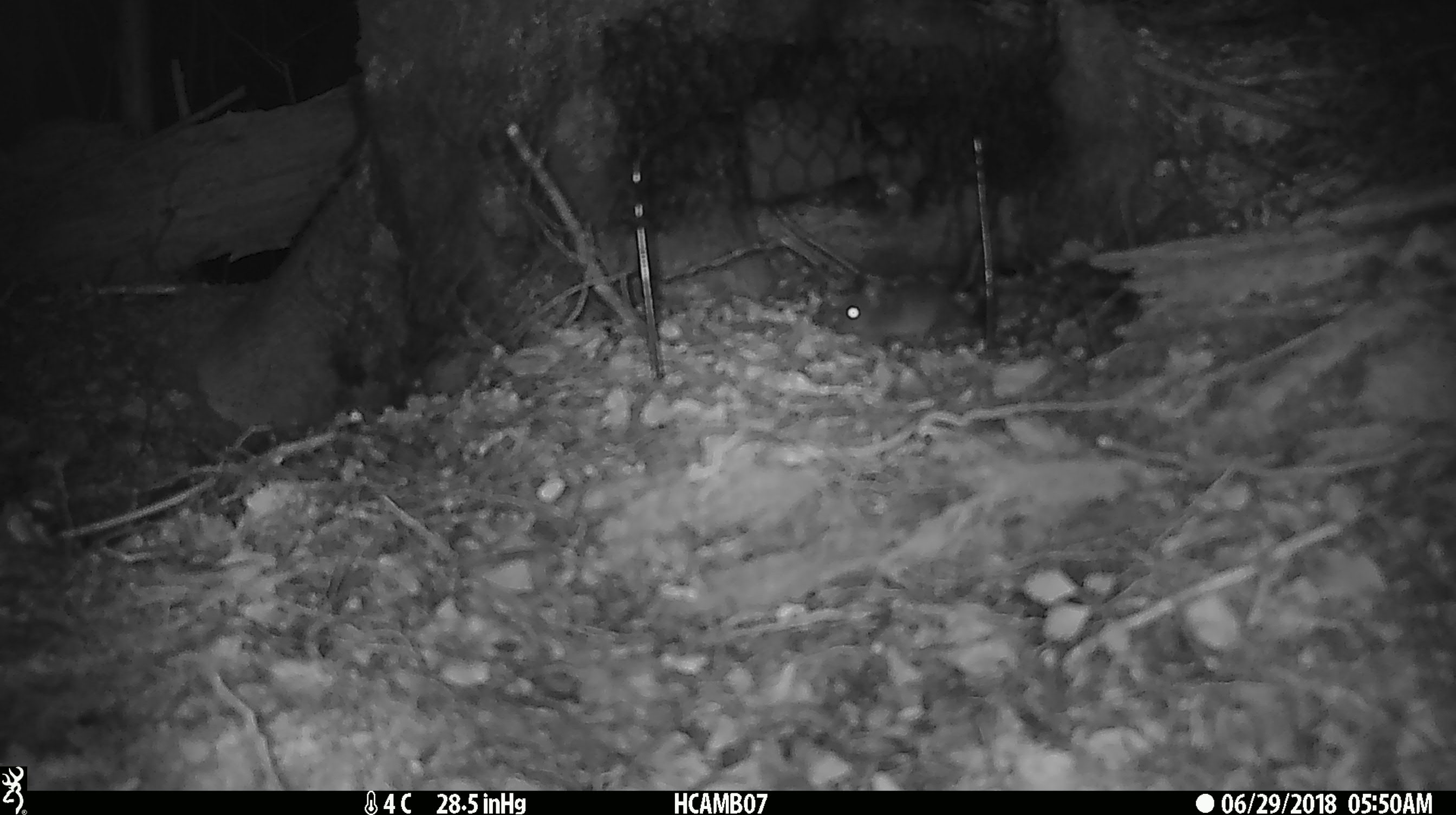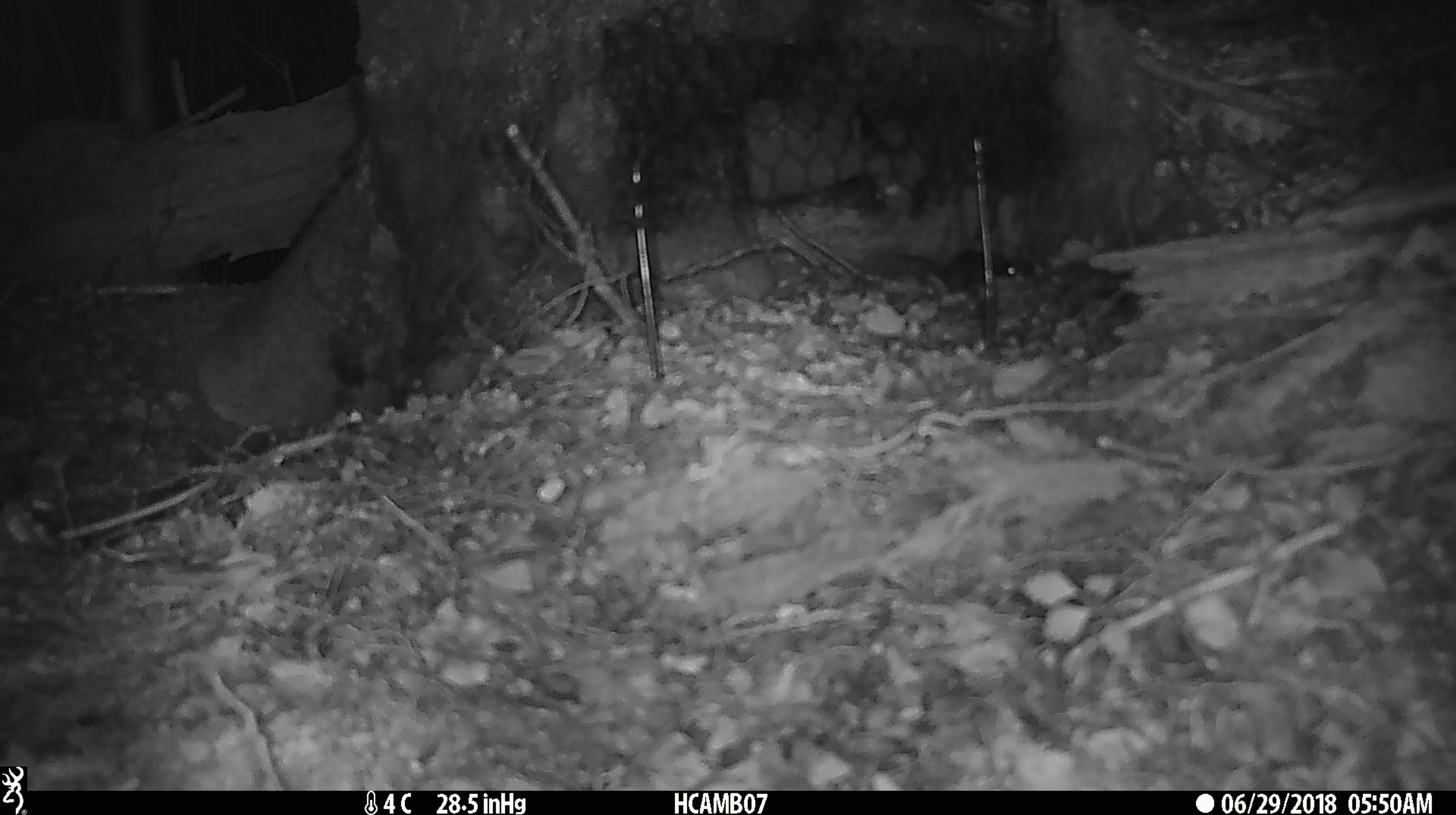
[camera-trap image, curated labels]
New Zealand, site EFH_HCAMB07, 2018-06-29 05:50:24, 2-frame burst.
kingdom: Animalia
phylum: Chordata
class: Mammalia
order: Rodentia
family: Muridae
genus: Mus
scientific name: Mus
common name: mouse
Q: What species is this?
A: Mouse (Mus).